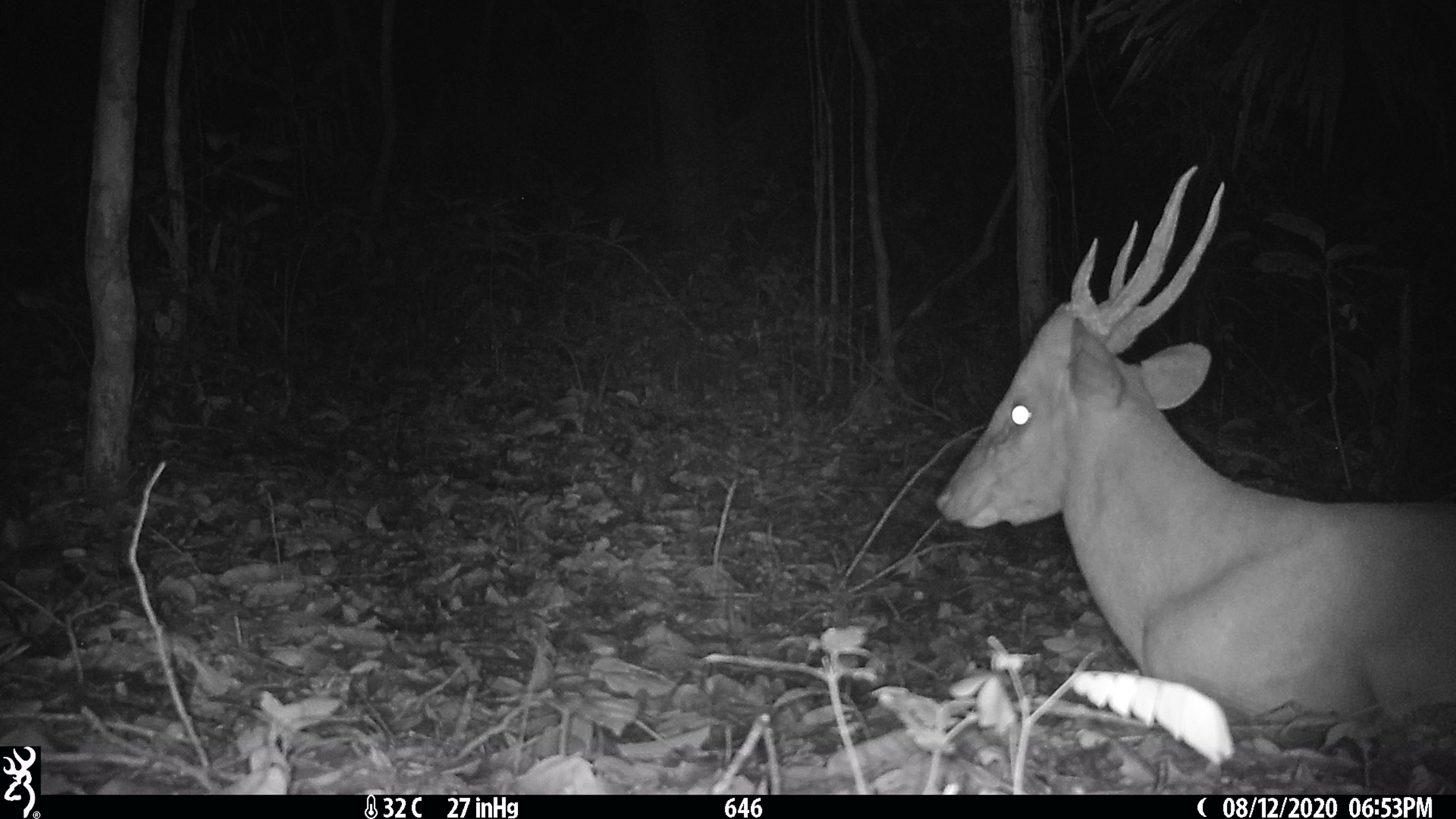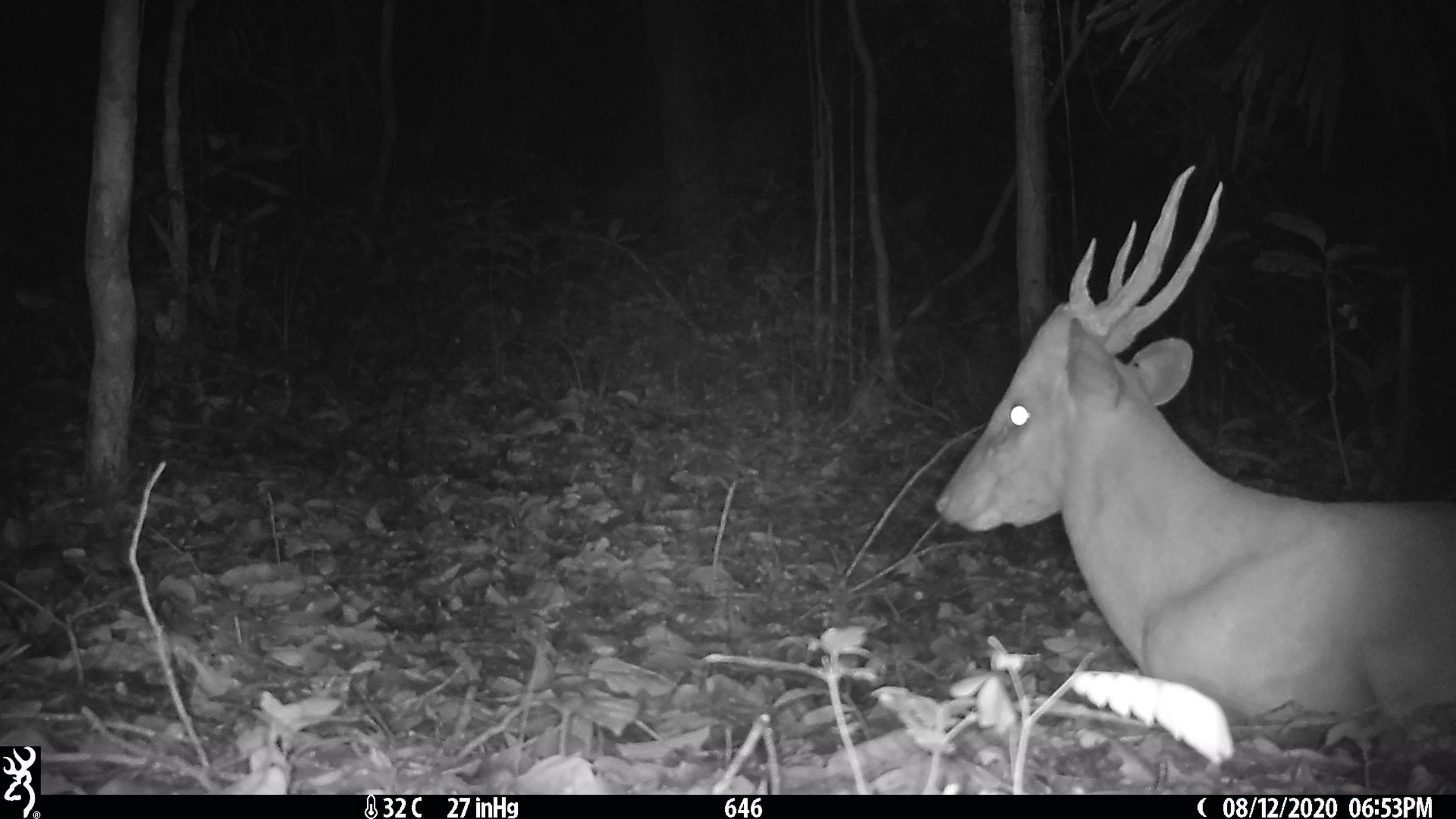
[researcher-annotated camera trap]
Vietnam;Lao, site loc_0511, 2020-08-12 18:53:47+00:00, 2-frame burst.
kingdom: Animalia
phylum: Chordata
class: Mammalia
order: Artiodactyla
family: Cervidae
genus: Muntiacus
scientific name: Muntiacus vuquangensis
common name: large-antlered muntjac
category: large antlered muntjac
Large antlered muntjac (large-antlered muntjac) (Muntiacus vuquangensis). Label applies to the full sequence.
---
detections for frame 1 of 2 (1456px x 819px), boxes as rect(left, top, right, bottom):
large antlered muntjac: rect(933, 162, 1456, 752)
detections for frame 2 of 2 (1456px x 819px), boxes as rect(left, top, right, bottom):
large antlered muntjac: rect(933, 162, 1456, 752)